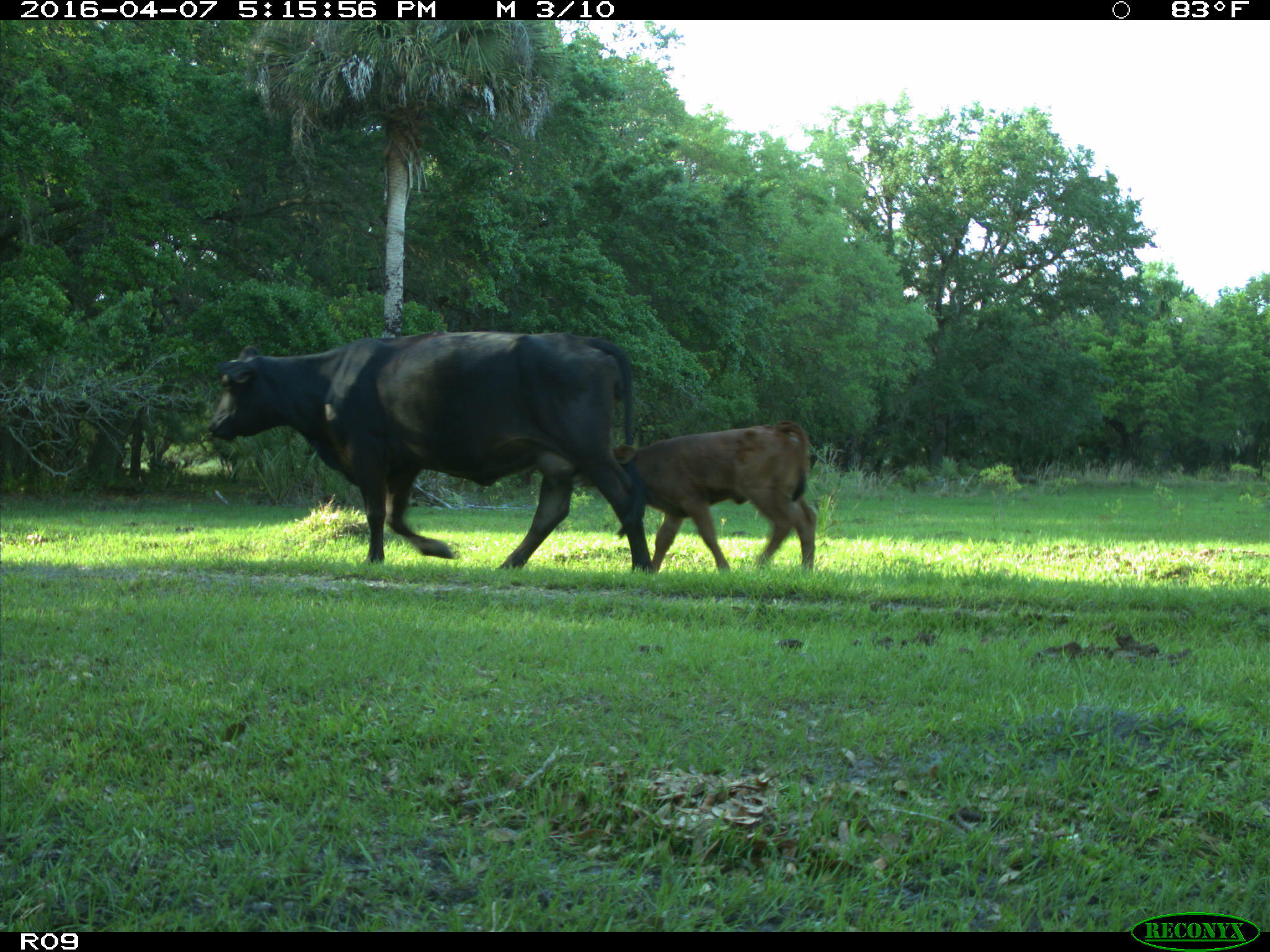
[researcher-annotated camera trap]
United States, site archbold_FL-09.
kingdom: Animalia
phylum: Chordata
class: Mammalia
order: Artiodactyla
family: Bovidae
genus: Bos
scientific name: Bos taurus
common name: domestic cow